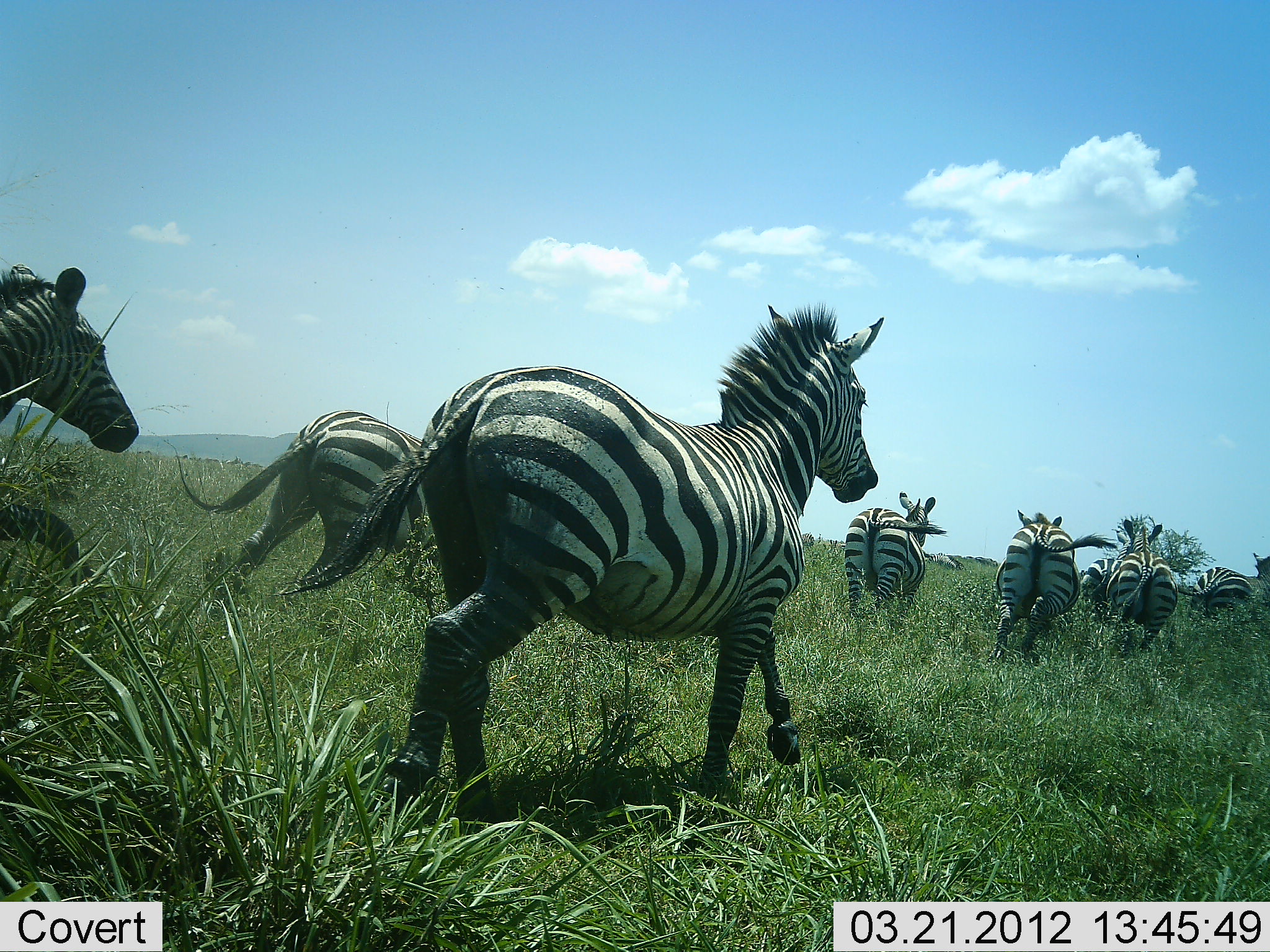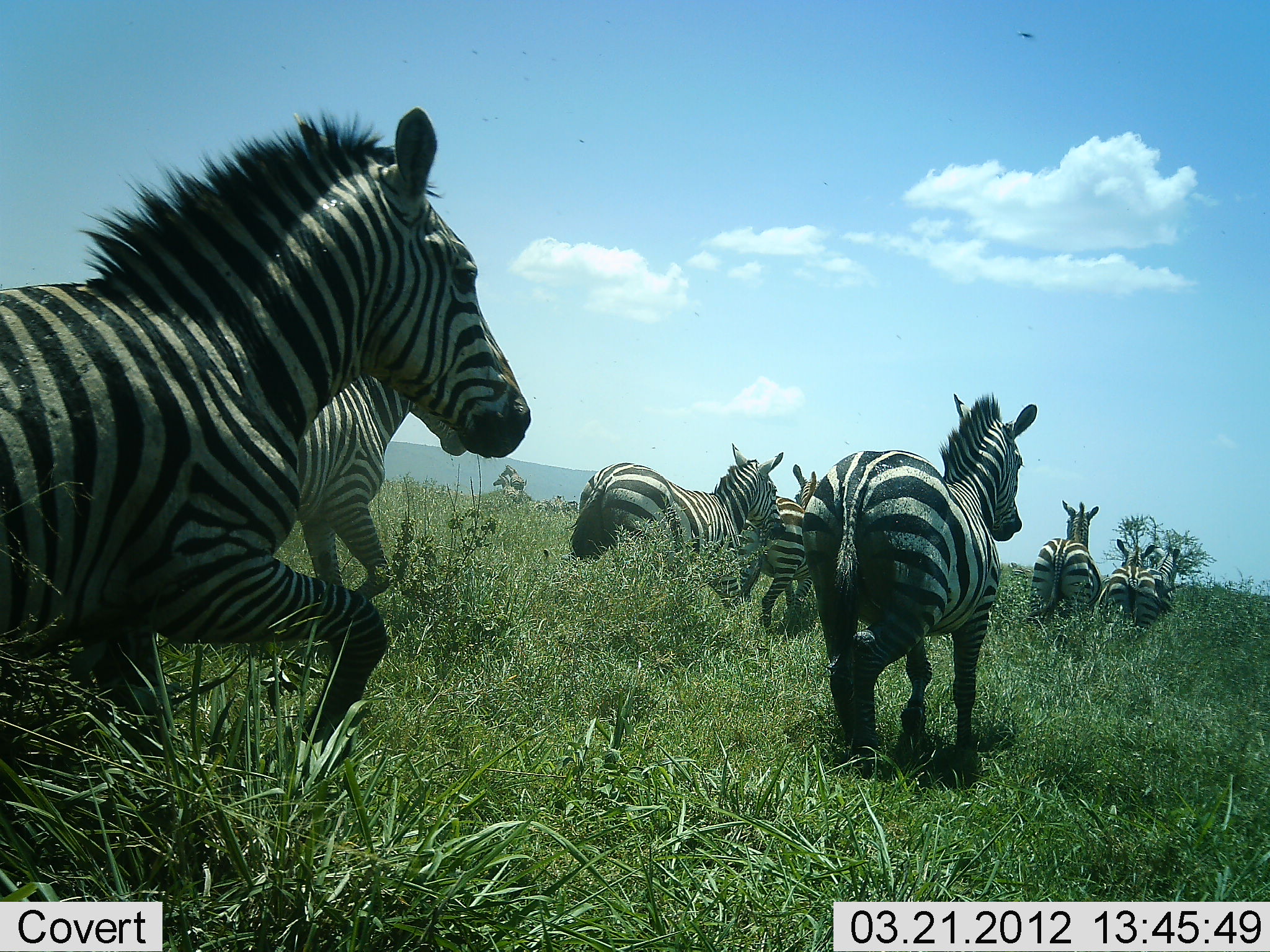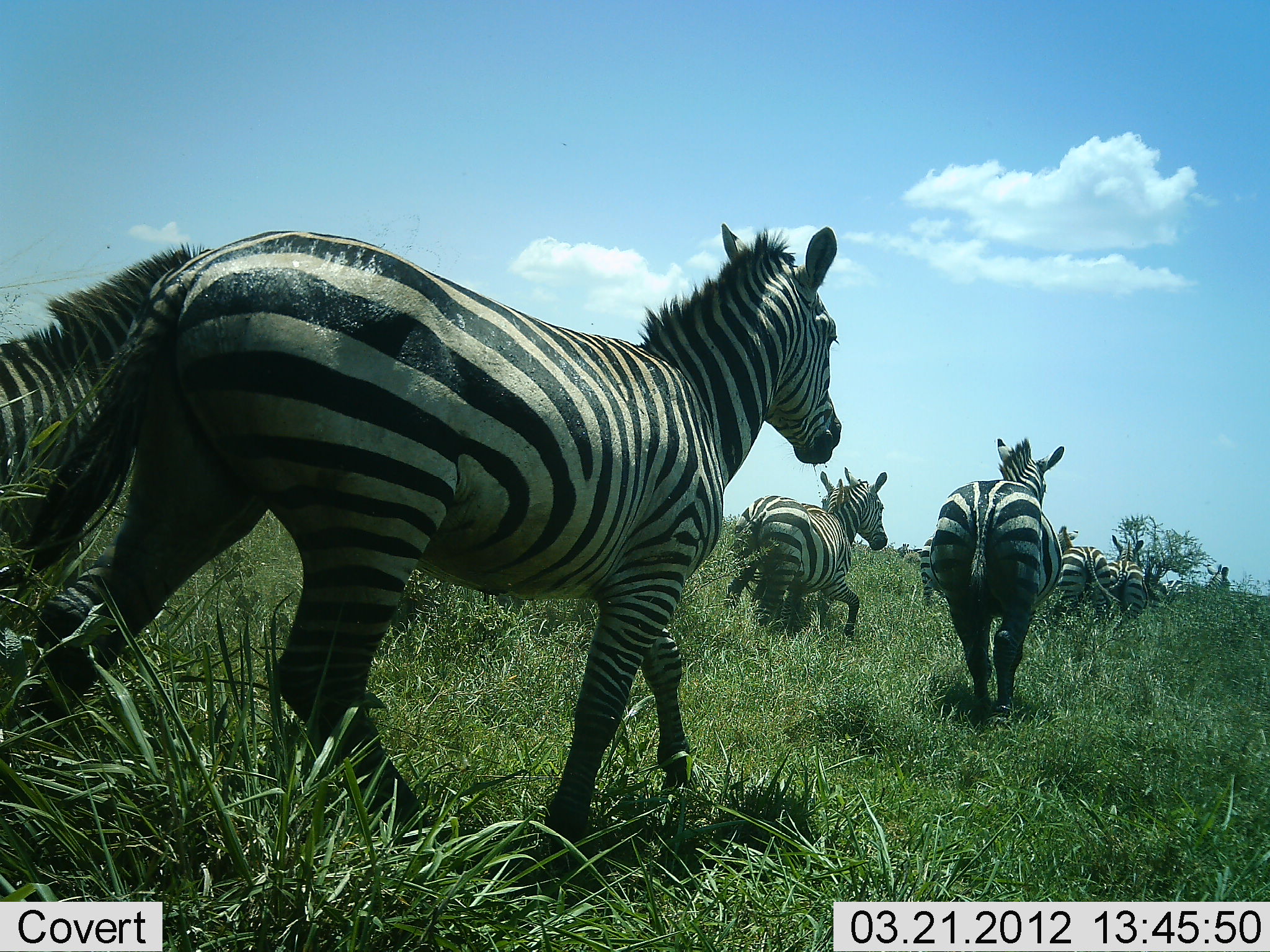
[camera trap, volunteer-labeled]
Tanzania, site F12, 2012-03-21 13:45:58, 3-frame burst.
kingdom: Animalia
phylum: Chordata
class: Mammalia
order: Perissodactyla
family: Equidae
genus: Equus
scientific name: Equus quagga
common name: plains zebra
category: zebra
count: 9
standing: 0%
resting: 0%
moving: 94%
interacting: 6%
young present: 6%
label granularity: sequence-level